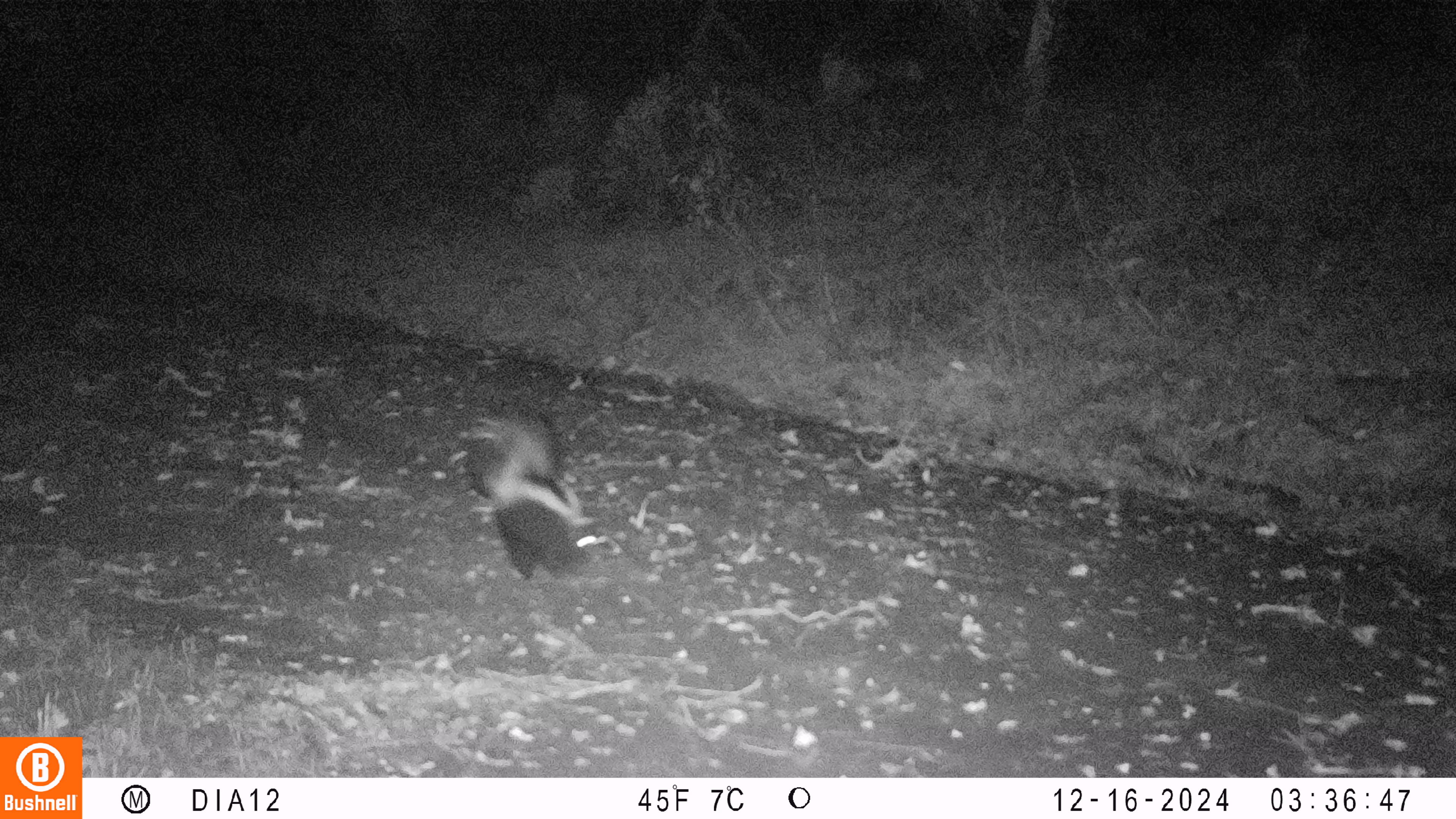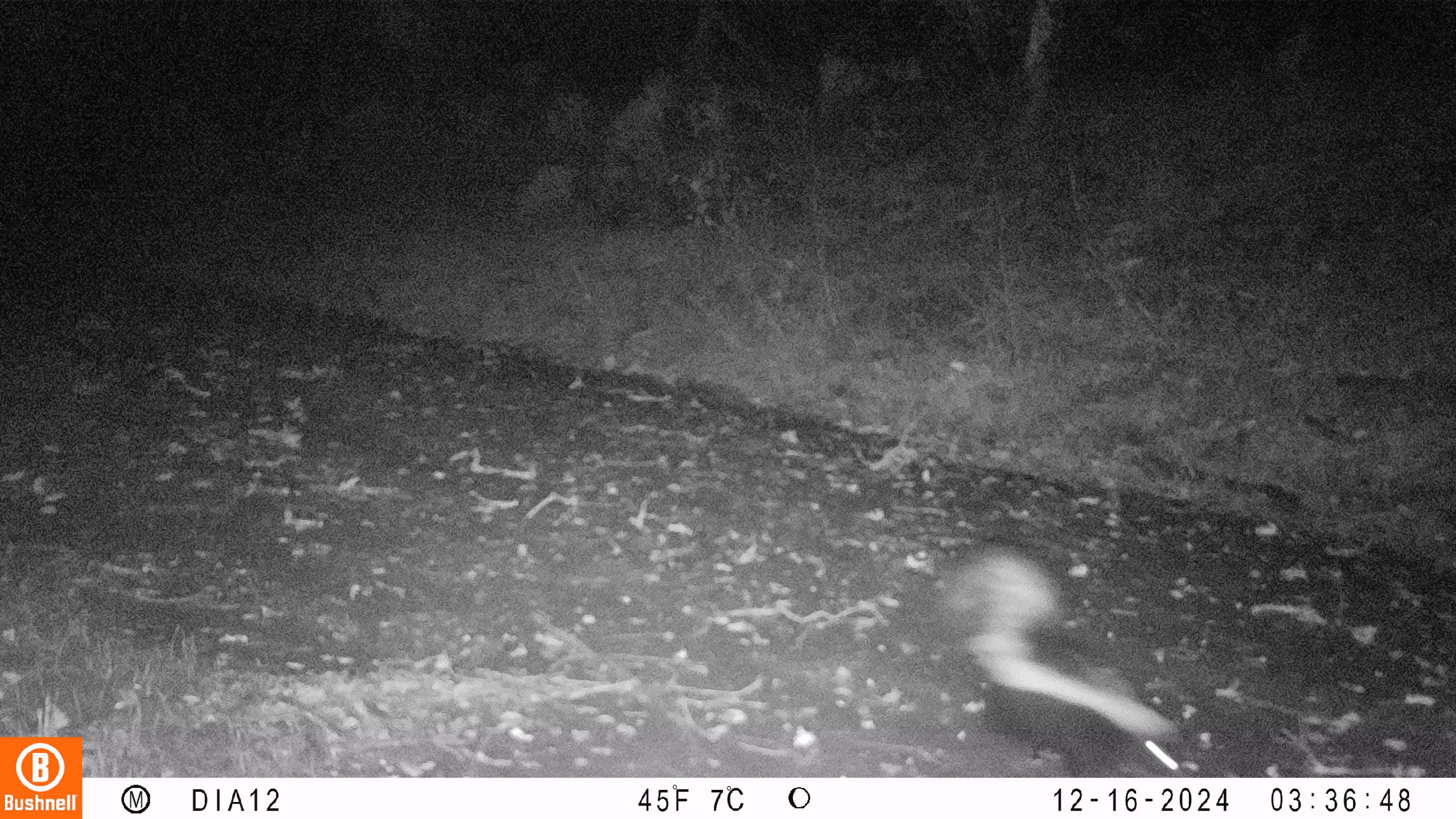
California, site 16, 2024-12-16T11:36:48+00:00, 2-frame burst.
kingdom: Animalia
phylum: Chordata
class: Mammalia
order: Carnivora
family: Mephitidae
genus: Mephitis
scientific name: Mephitis mephitis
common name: striped skunk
Striped skunk (Mephitis mephitis).